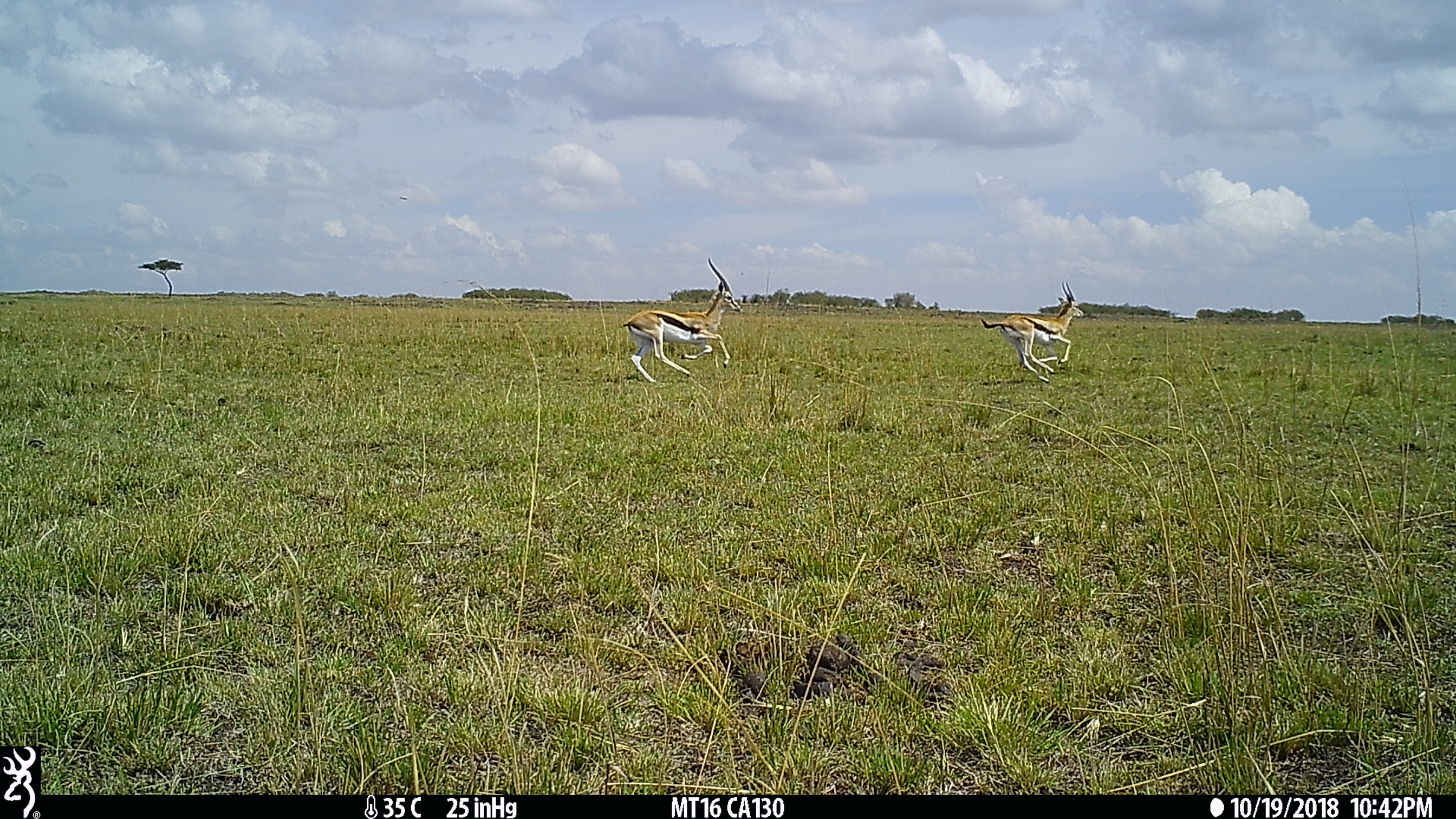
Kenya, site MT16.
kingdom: Animalia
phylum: Chordata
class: Mammalia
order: Artiodactyla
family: Bovidae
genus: Eudorcas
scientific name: Eudorcas thomsonii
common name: thomon's gazelle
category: gazelle thomsons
Gazelle thomsons (thomon's gazelle) (Eudorcas thomsonii).